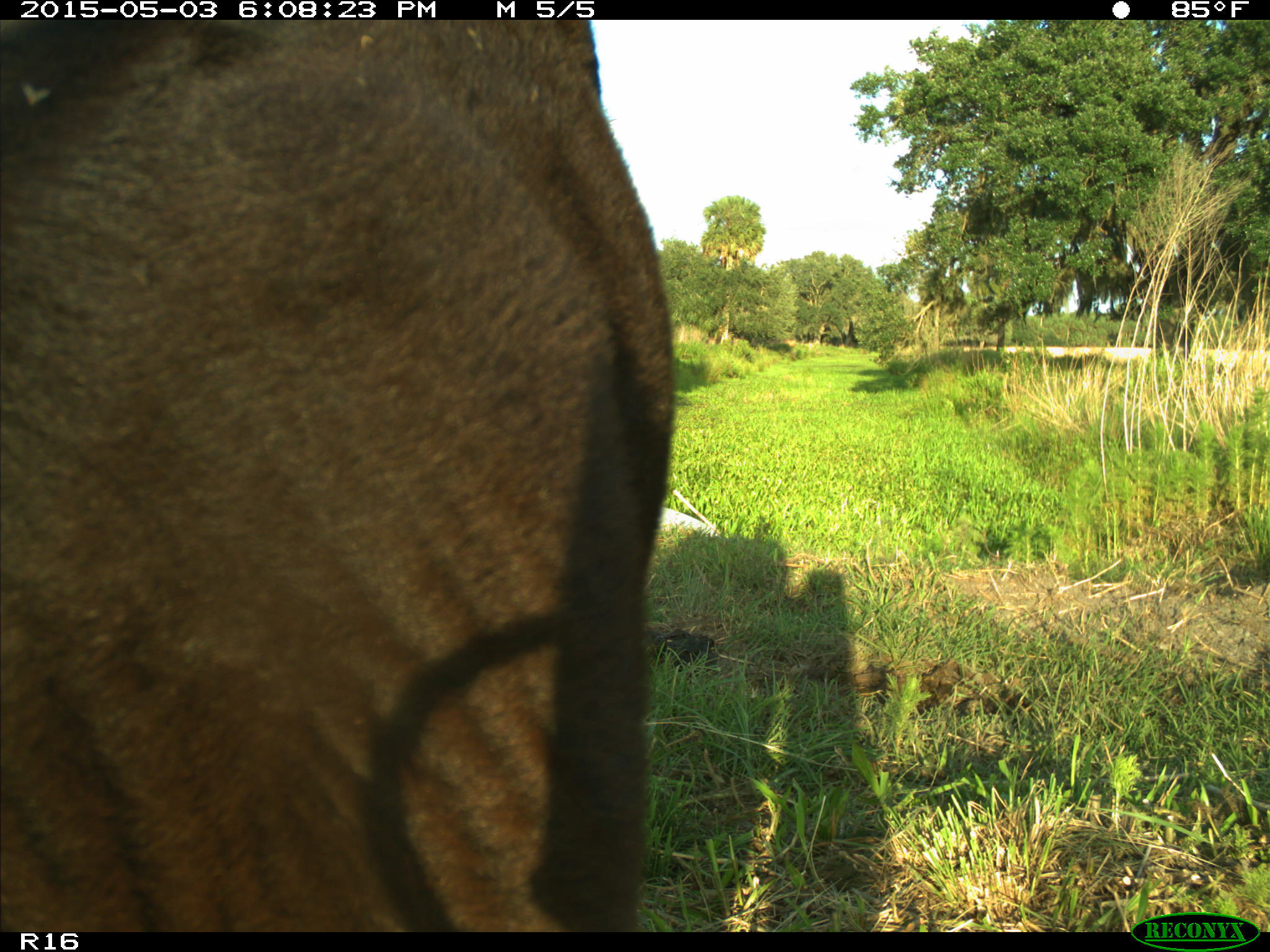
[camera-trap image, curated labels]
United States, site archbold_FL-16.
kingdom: Animalia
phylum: Chordata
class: Mammalia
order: Artiodactyla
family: Bovidae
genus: Bos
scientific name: Bos taurus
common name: domestic cow